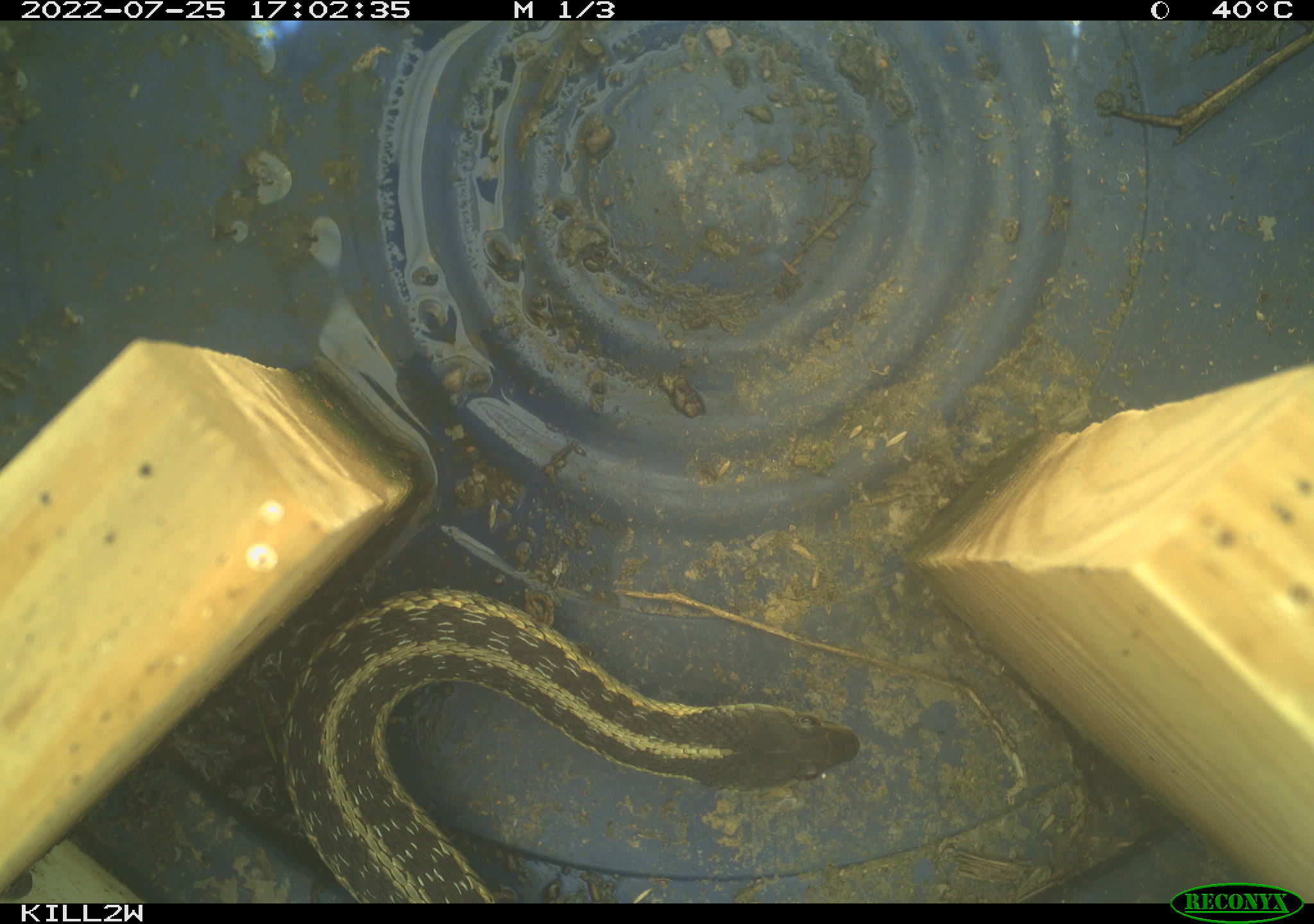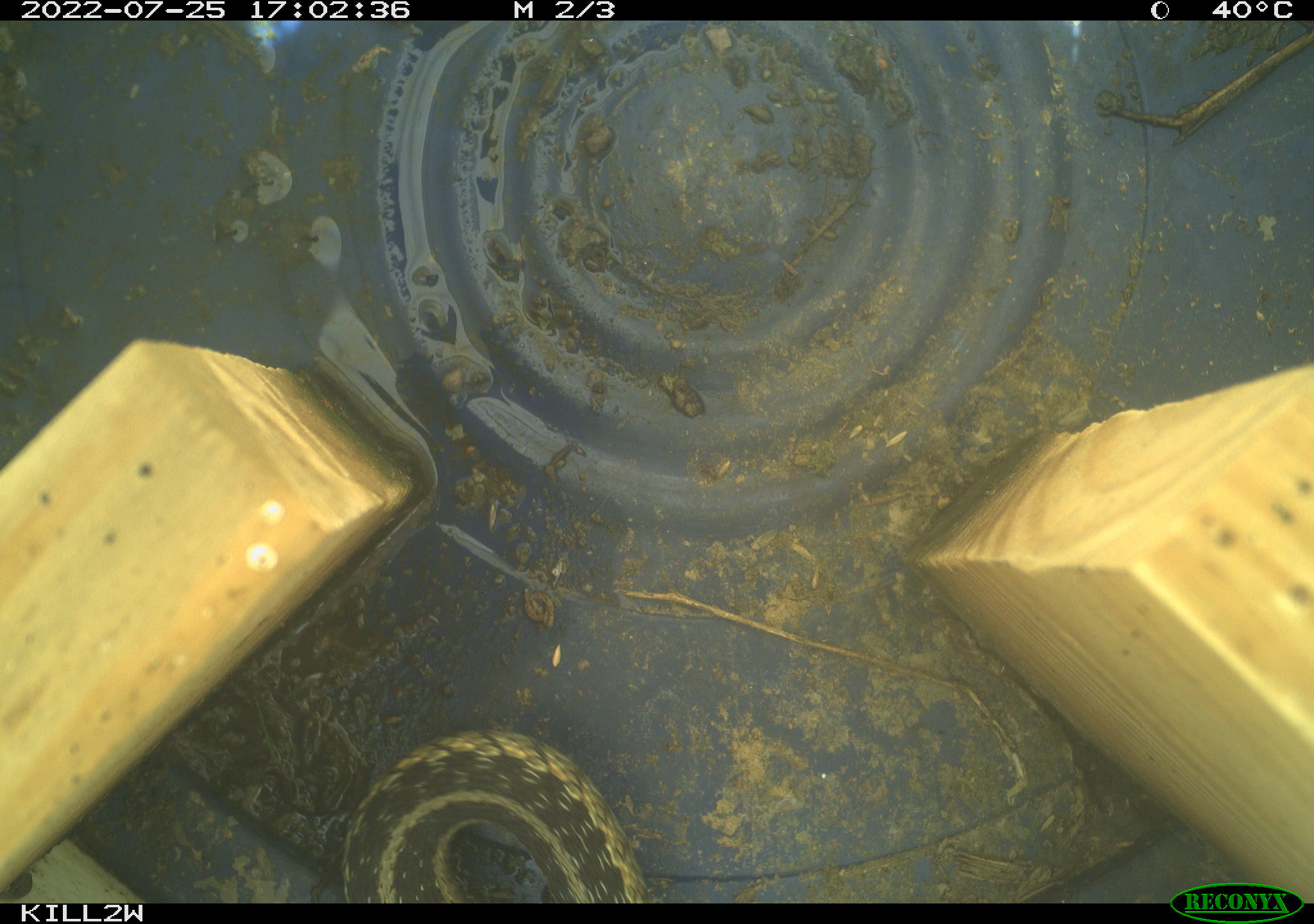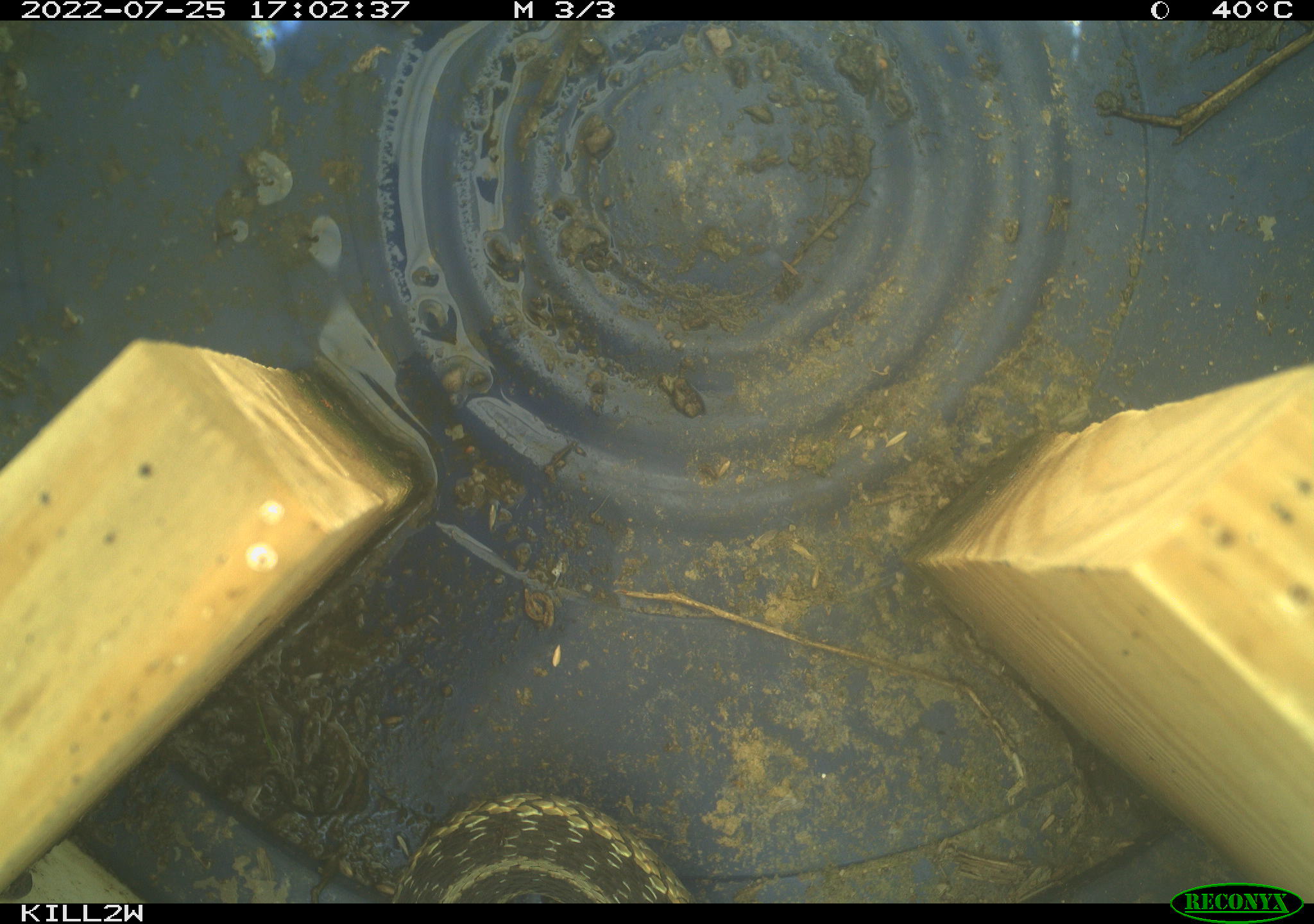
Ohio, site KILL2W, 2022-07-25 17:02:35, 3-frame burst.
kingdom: Animalia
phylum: Chordata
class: Reptilia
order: Squamata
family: Colubridae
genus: Thamnophis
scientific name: Thamnophis sirtalis sirtalis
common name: eastern gartersnake